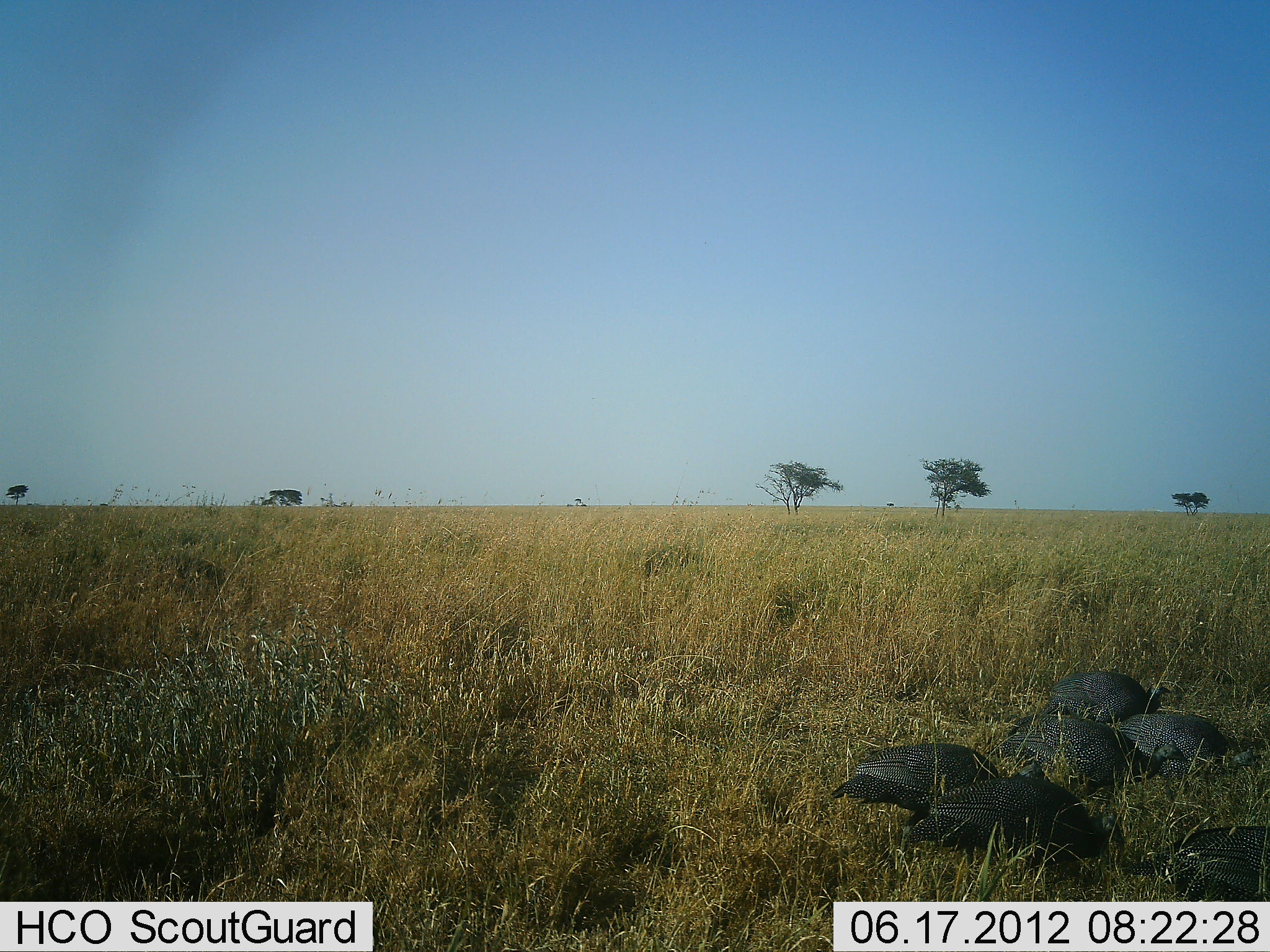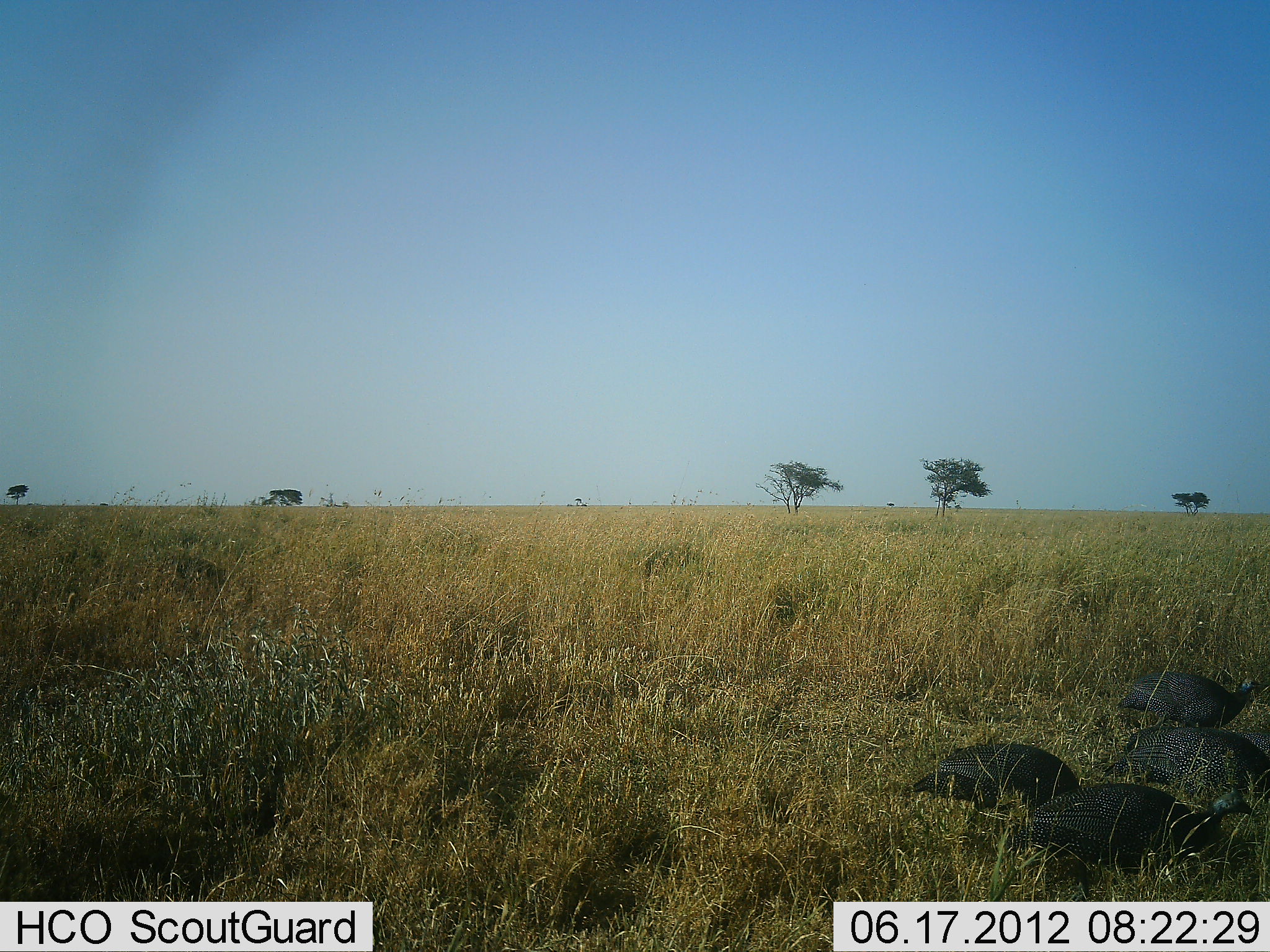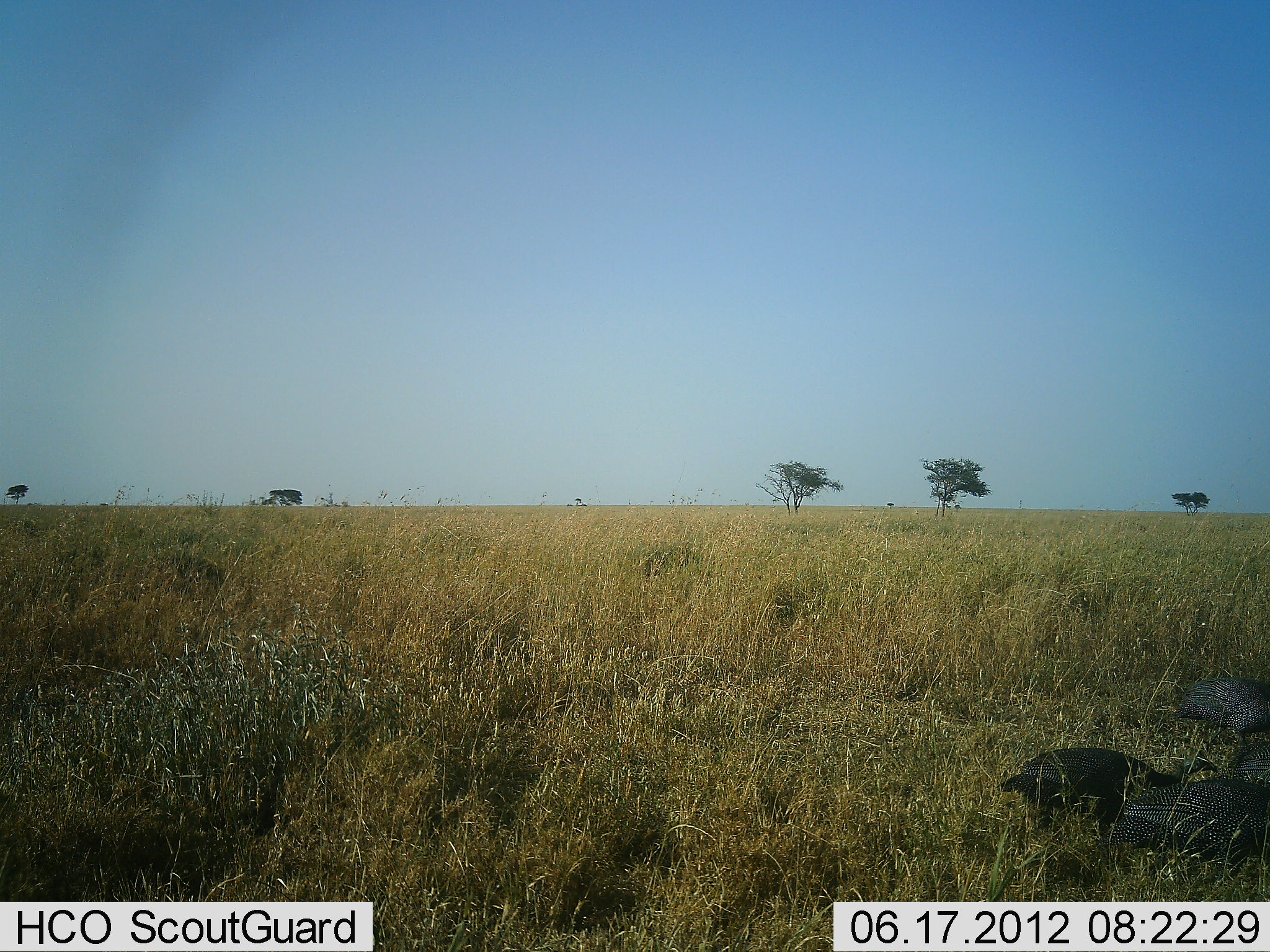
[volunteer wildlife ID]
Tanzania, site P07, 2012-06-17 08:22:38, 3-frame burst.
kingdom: Animalia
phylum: Chordata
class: Aves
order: Galliformes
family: Numididae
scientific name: Numididae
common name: guinea fowl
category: guineafowl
Guineafowl (guinea fowl) (Numididae), count 6. Behavior (volunteer vote fractions): standing 10%, resting 0%, moving 80%, interacting 0%. Young present (vote fraction): 0%. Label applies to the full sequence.